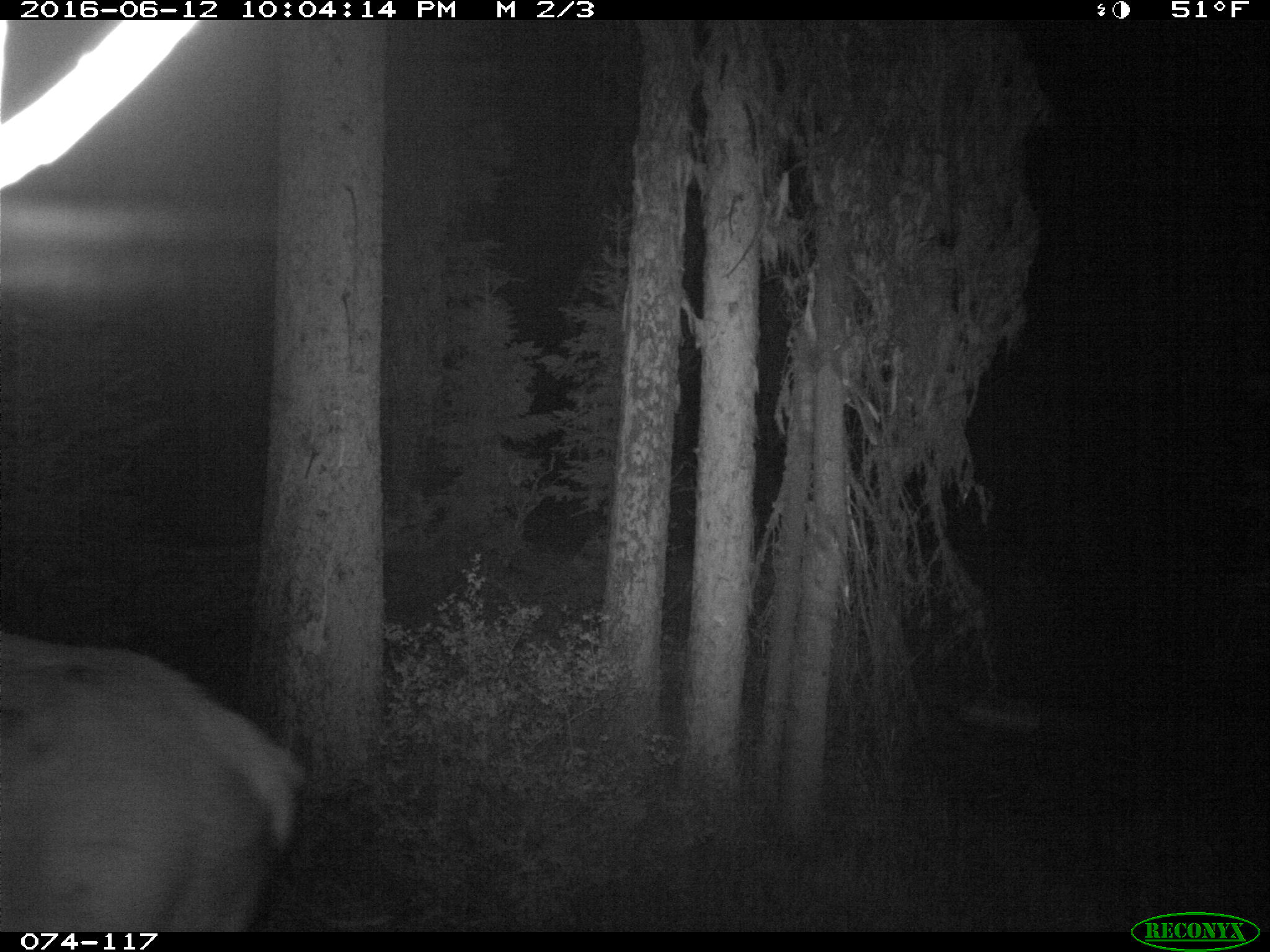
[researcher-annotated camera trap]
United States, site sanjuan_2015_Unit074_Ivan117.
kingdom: Animalia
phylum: Chordata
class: Mammalia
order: Artiodactyla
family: Cervidae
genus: Cervus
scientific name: Cervus elaphus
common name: red deer